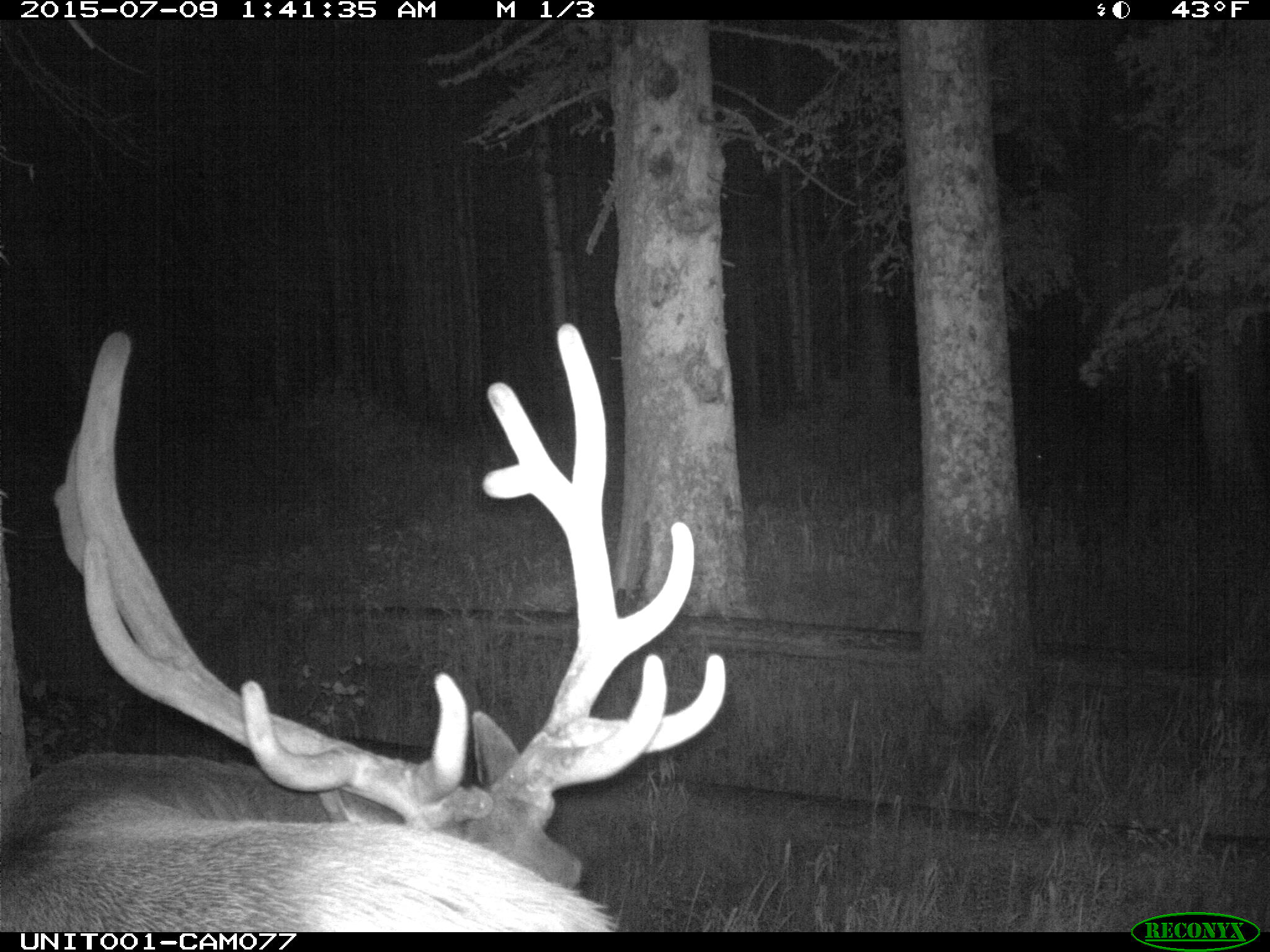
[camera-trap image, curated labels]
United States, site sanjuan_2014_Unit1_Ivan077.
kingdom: Animalia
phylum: Chordata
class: Mammalia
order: Artiodactyla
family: Cervidae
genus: Cervus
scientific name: Cervus elaphus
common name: red deer